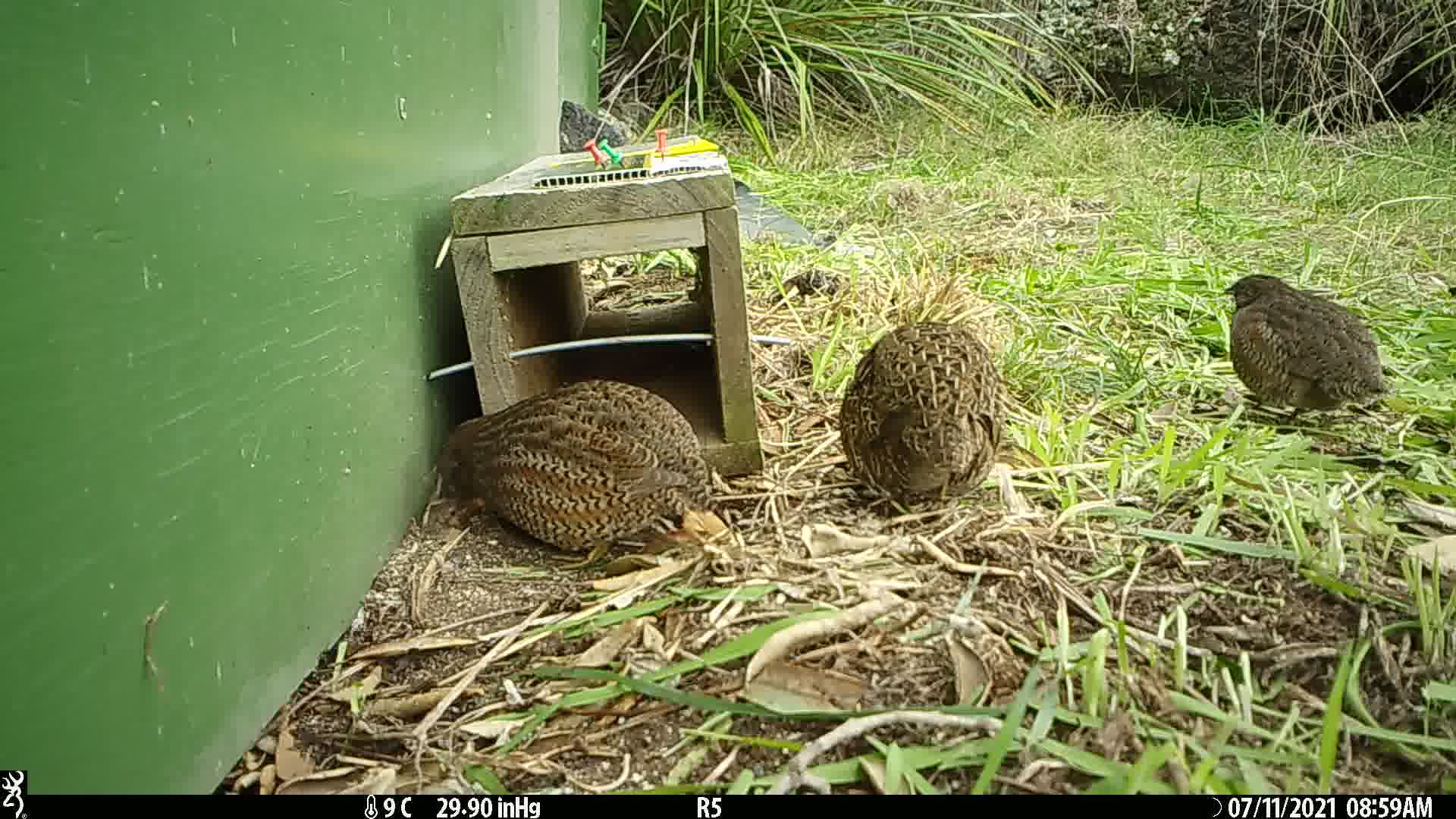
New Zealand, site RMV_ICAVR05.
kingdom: Animalia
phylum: Chordata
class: Aves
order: Galliformes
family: Phasianidae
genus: Synoicus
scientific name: Synoicus ypsilophorus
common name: brown quail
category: quail brown